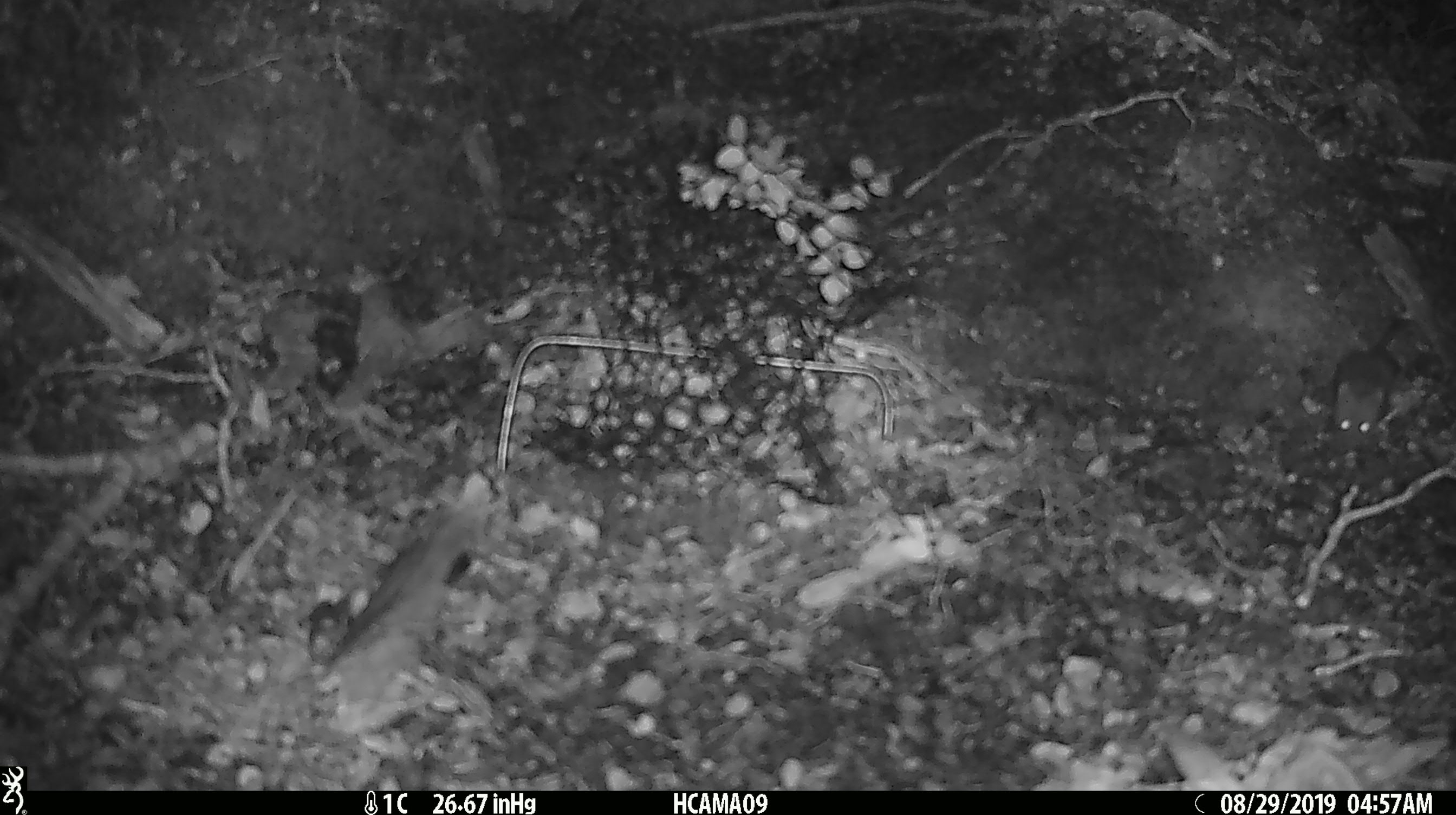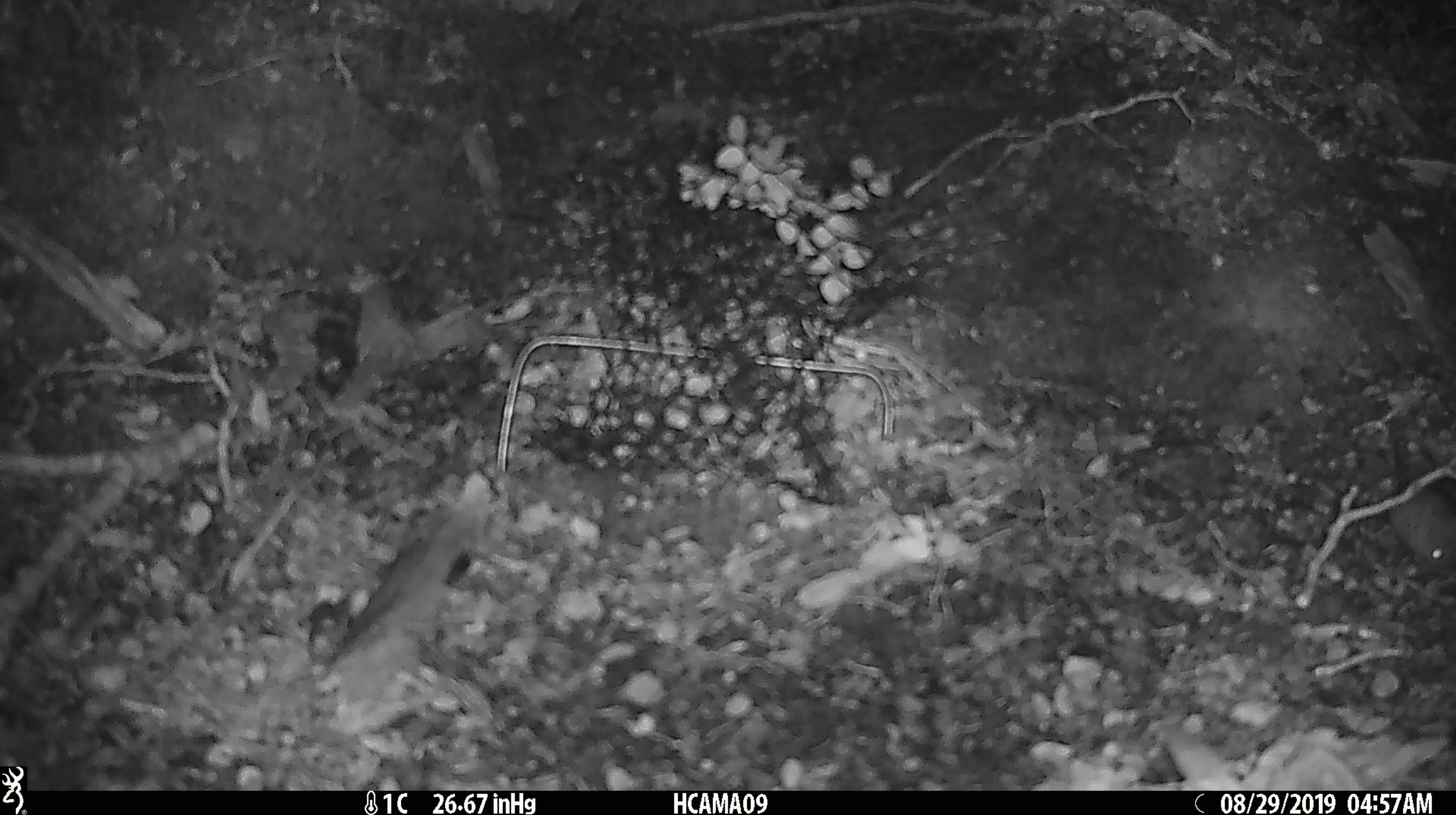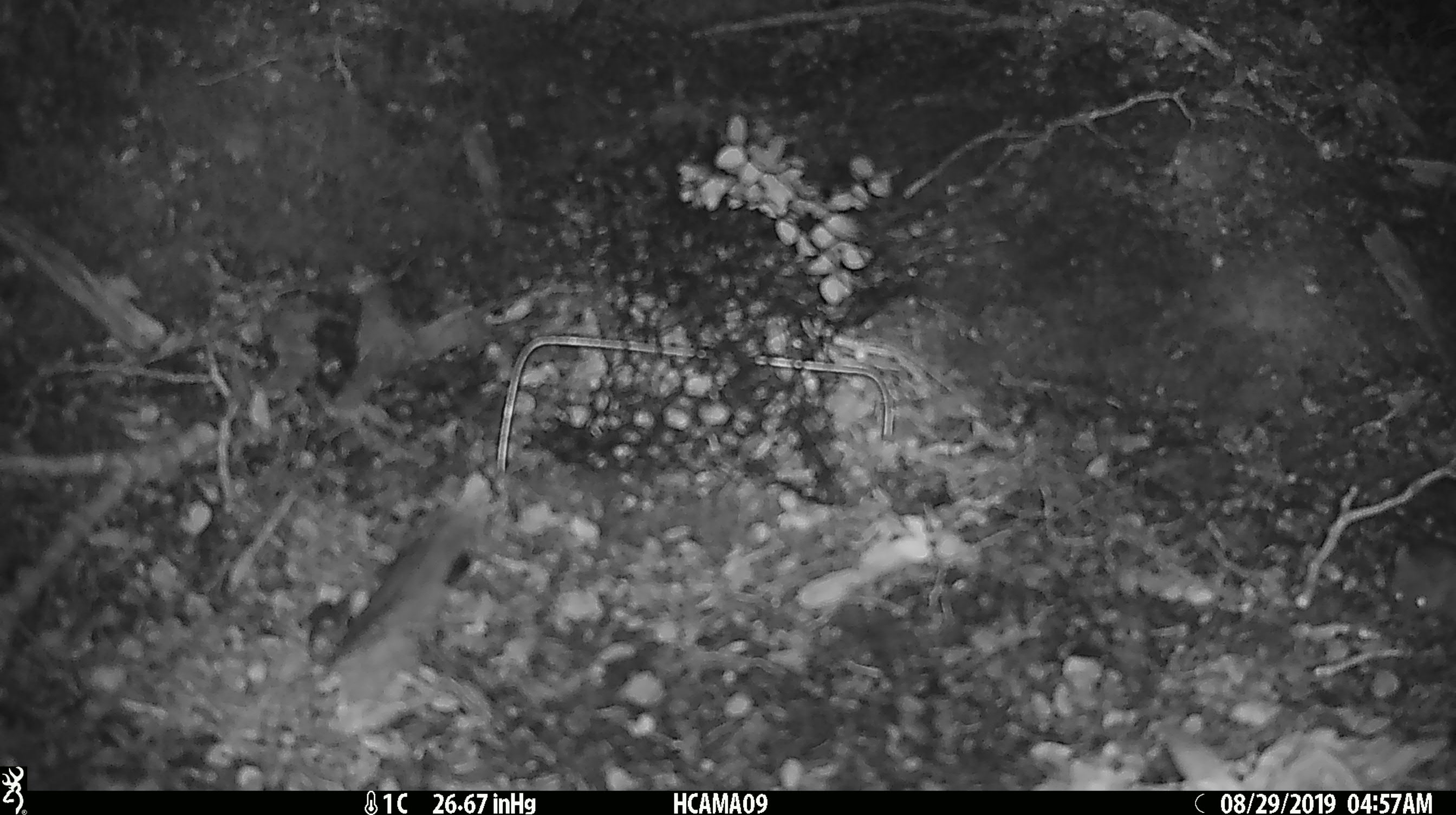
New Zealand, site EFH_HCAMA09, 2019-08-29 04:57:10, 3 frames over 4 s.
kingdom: Animalia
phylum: Chordata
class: Mammalia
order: Rodentia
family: Muridae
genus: Mus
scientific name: Mus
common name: mouse